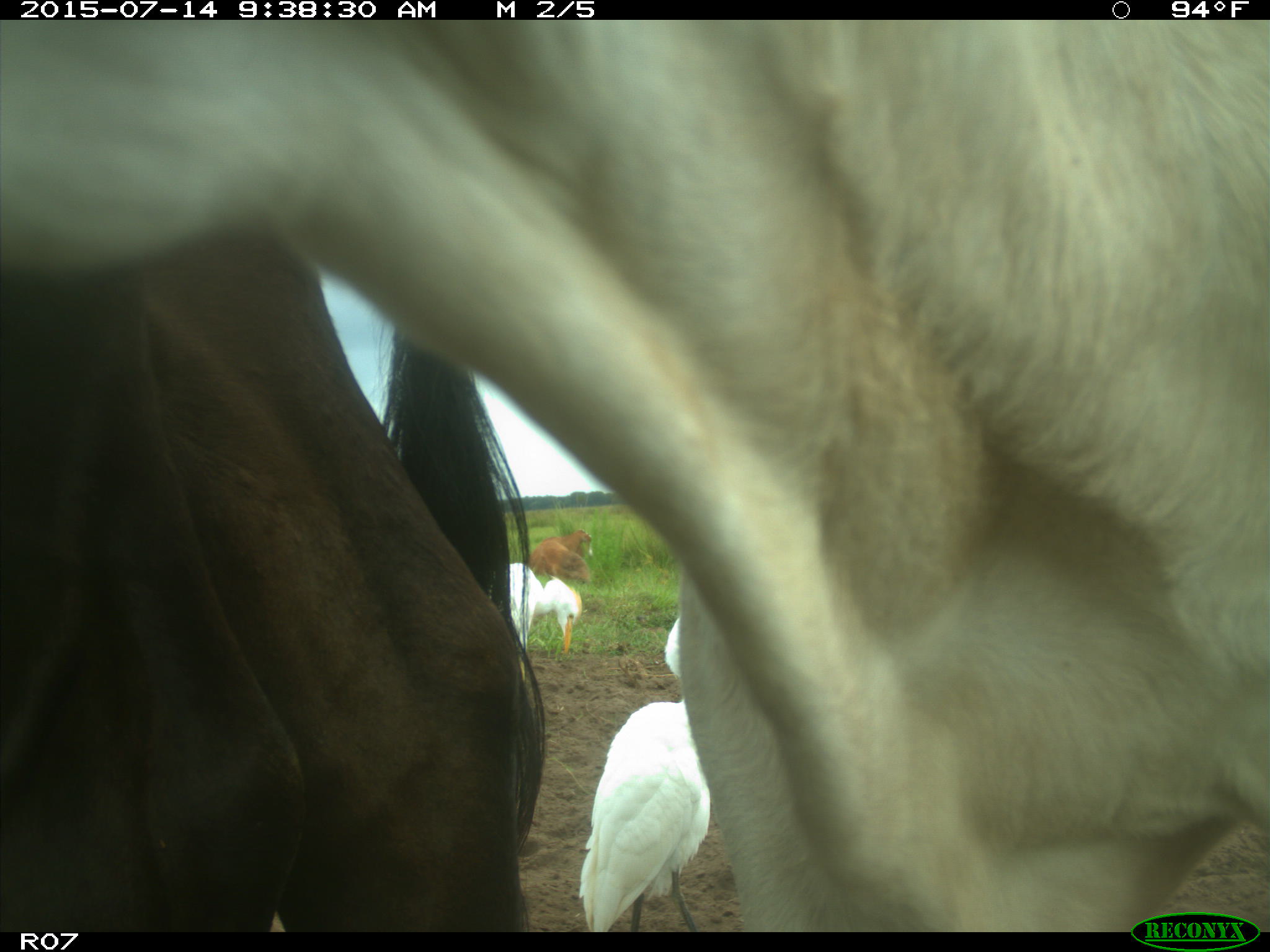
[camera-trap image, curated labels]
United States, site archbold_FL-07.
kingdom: Animalia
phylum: Chordata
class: Mammalia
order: Artiodactyla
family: Bovidae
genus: Bos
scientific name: Bos taurus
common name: domestic cow